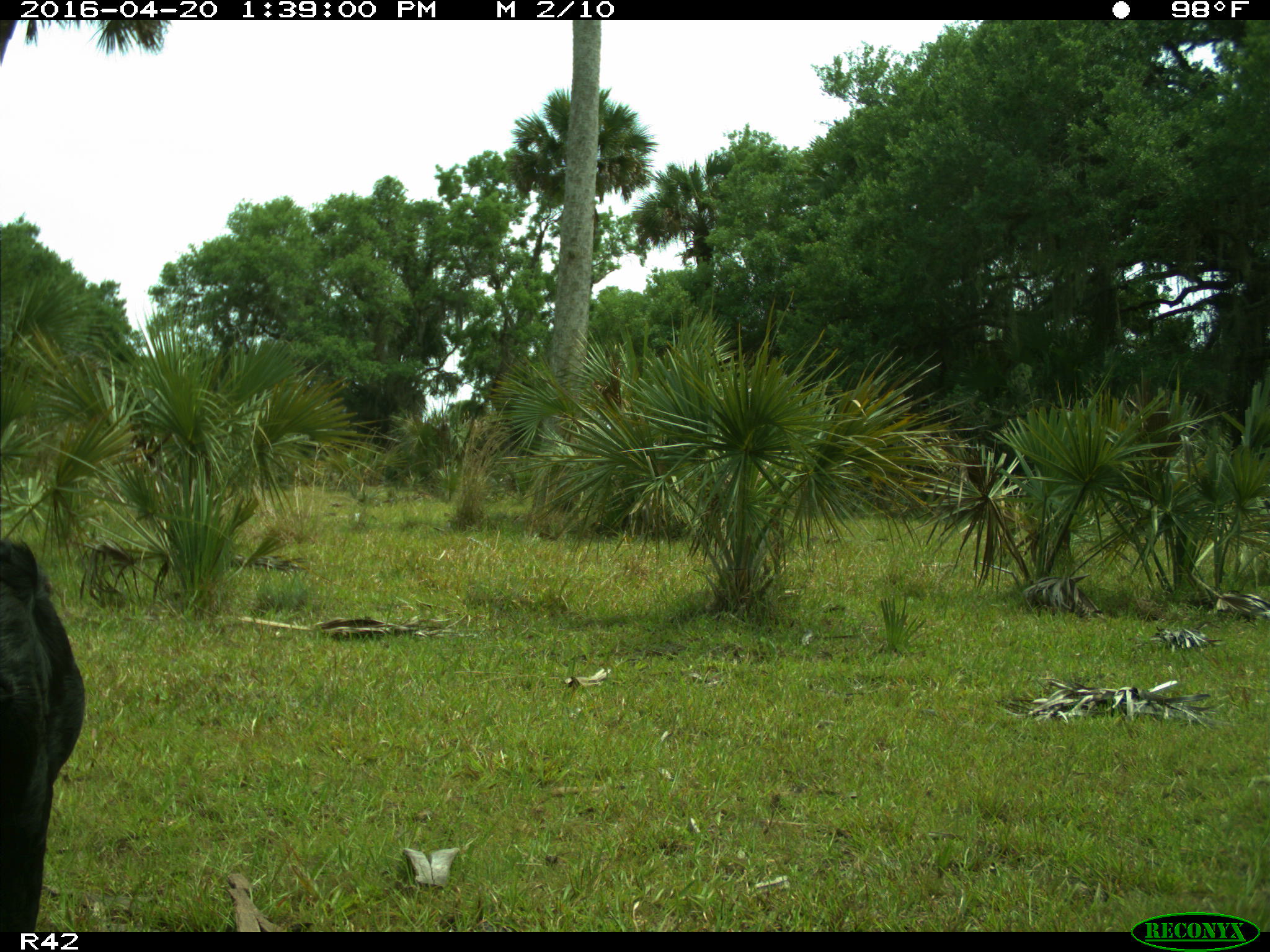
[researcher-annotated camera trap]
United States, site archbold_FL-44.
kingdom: Animalia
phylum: Chordata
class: Mammalia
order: Artiodactyla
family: Bovidae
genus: Bos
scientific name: Bos taurus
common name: domestic cow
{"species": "Bos taurus (domestic cow)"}